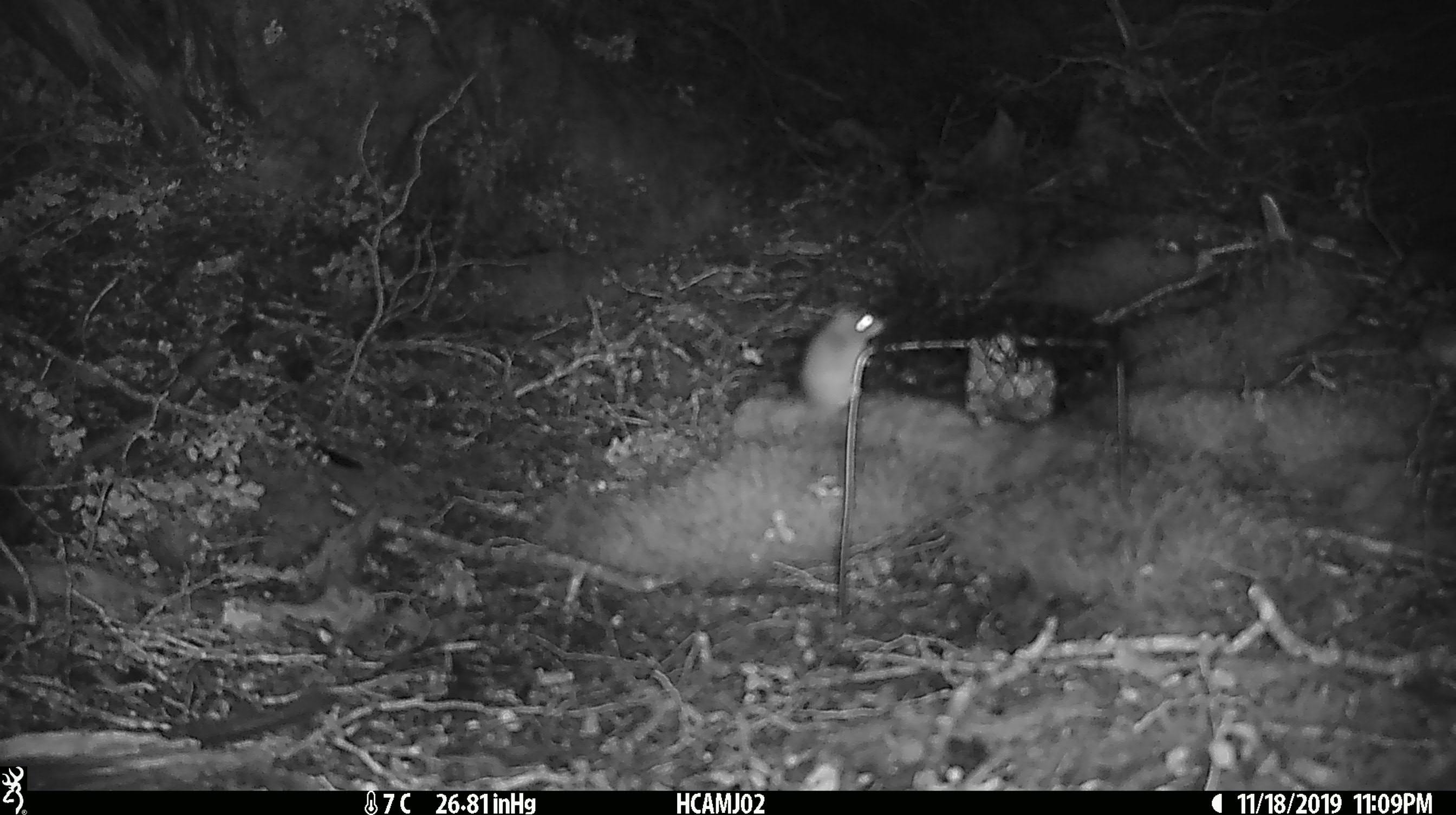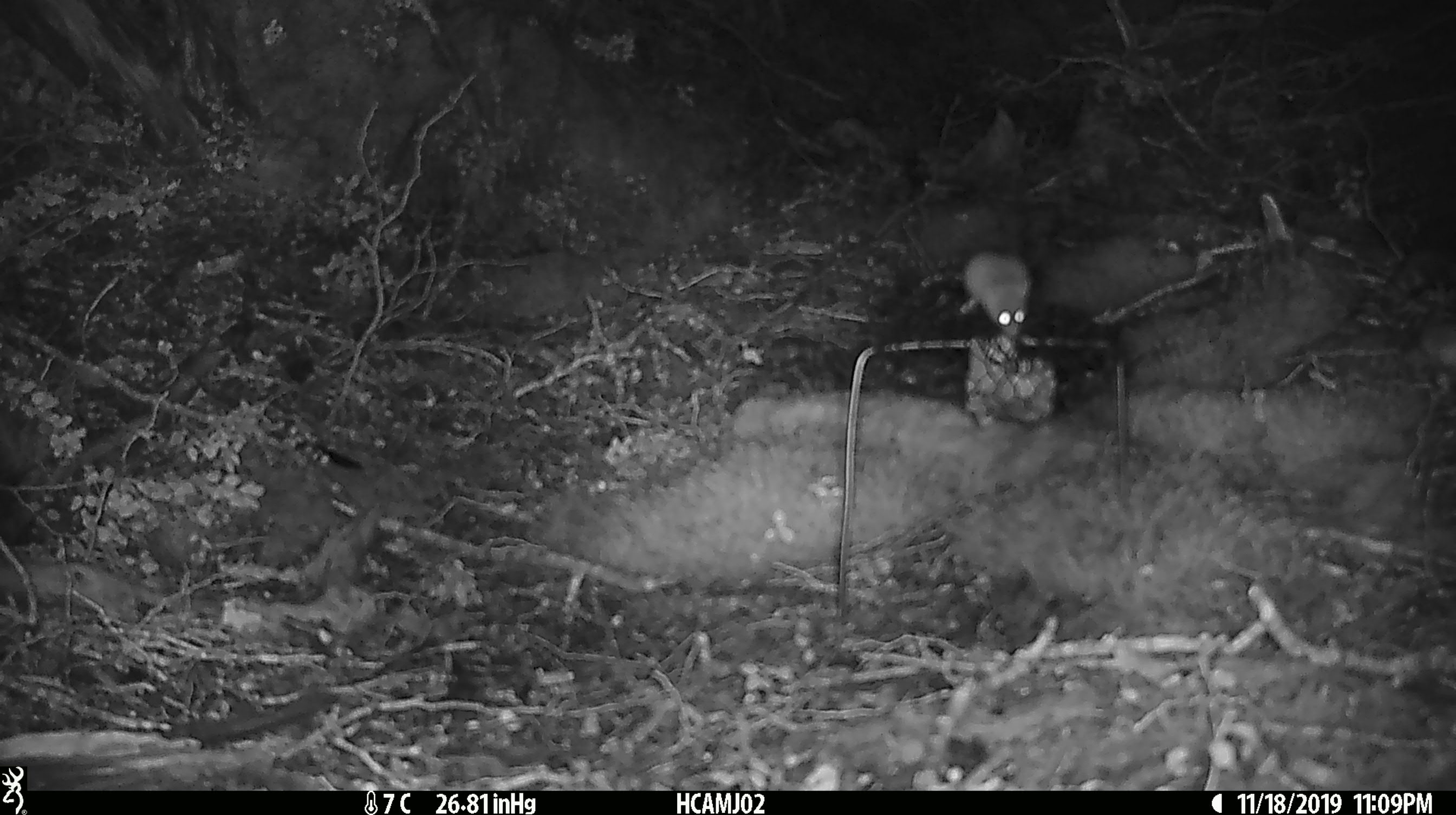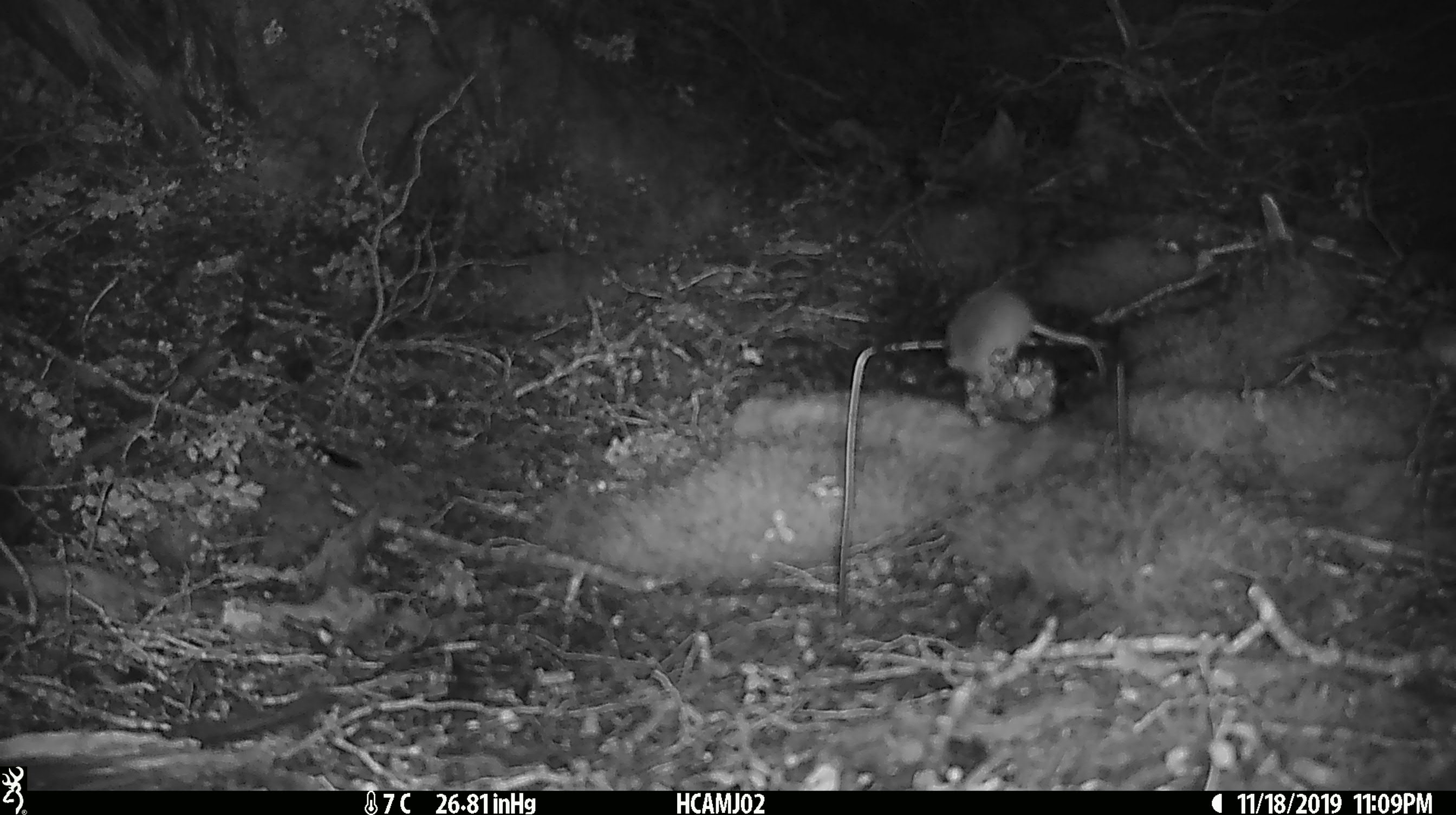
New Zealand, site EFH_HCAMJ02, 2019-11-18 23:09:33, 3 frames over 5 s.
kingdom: Animalia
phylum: Chordata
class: Mammalia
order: Rodentia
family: Muridae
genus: Mus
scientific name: Mus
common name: mouse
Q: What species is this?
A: Mouse (Mus).